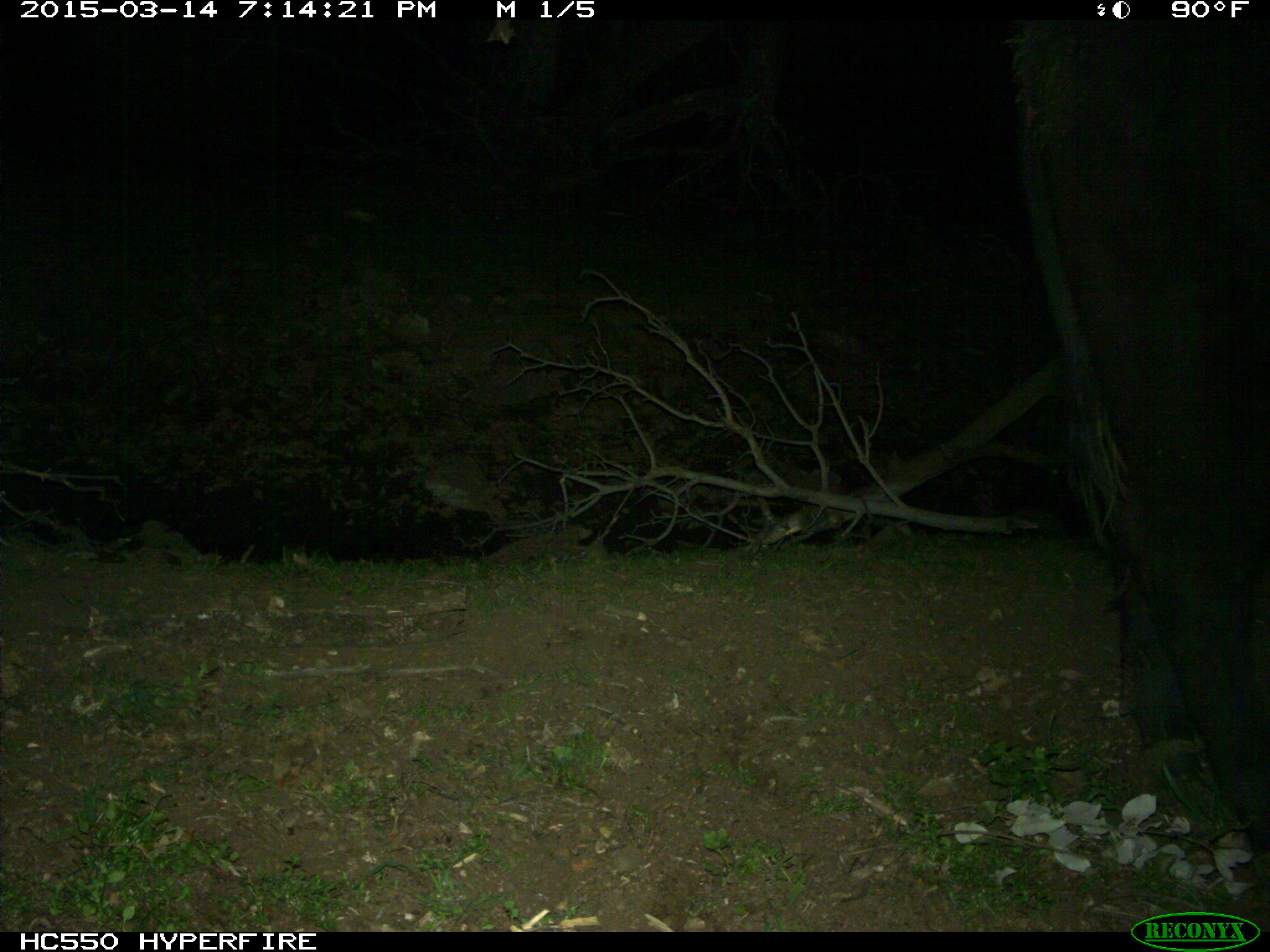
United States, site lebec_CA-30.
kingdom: Animalia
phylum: Chordata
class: Mammalia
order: Artiodactyla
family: Bovidae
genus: Bos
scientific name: Bos taurus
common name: domestic cow